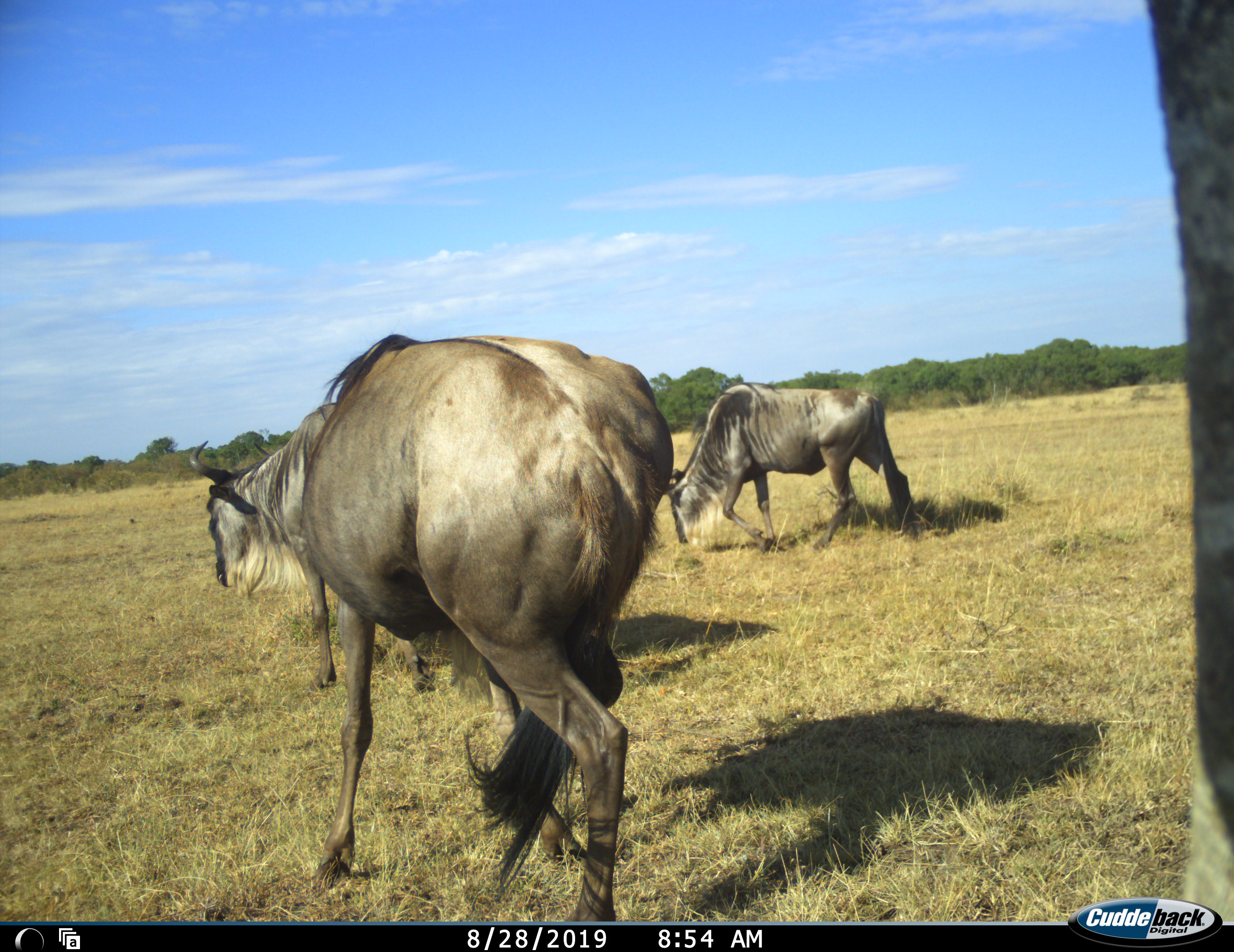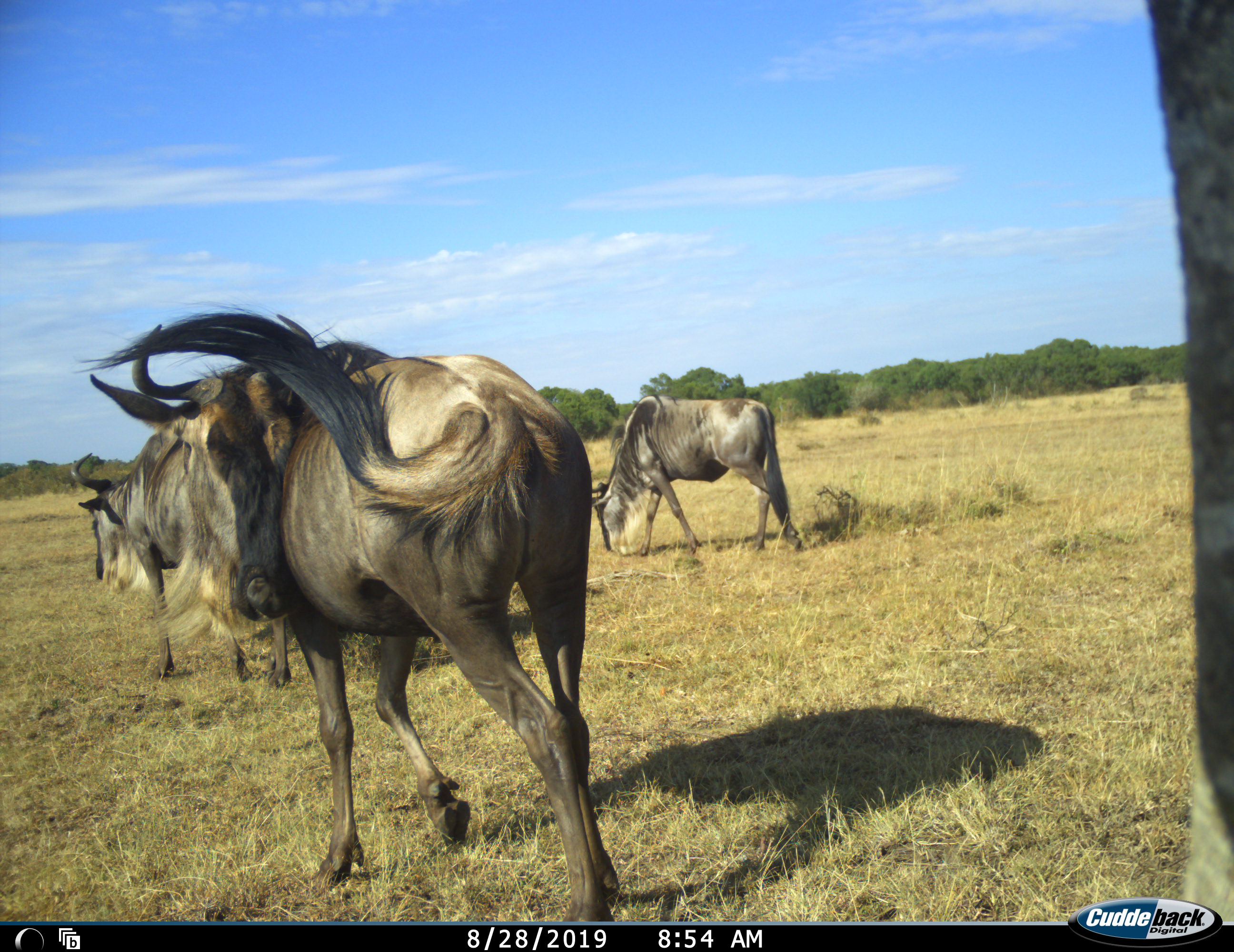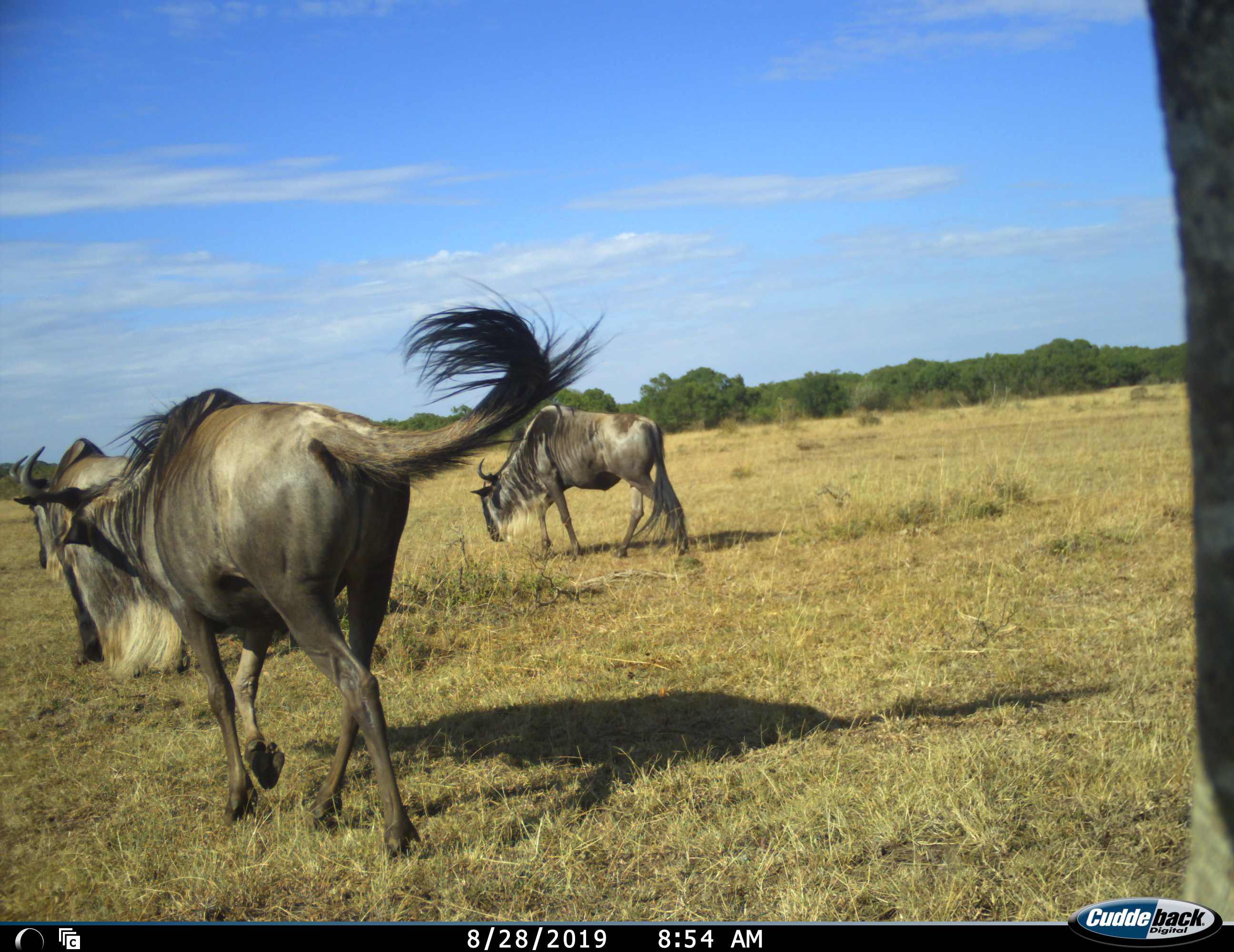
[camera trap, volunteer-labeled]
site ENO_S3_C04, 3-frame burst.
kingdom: Animalia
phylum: Chordata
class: Mammalia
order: Artiodactyla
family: Bovidae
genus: Connochaetes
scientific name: Connochaetes taurinus taurinus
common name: blue wildebeest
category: wildebeestblue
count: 3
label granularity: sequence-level